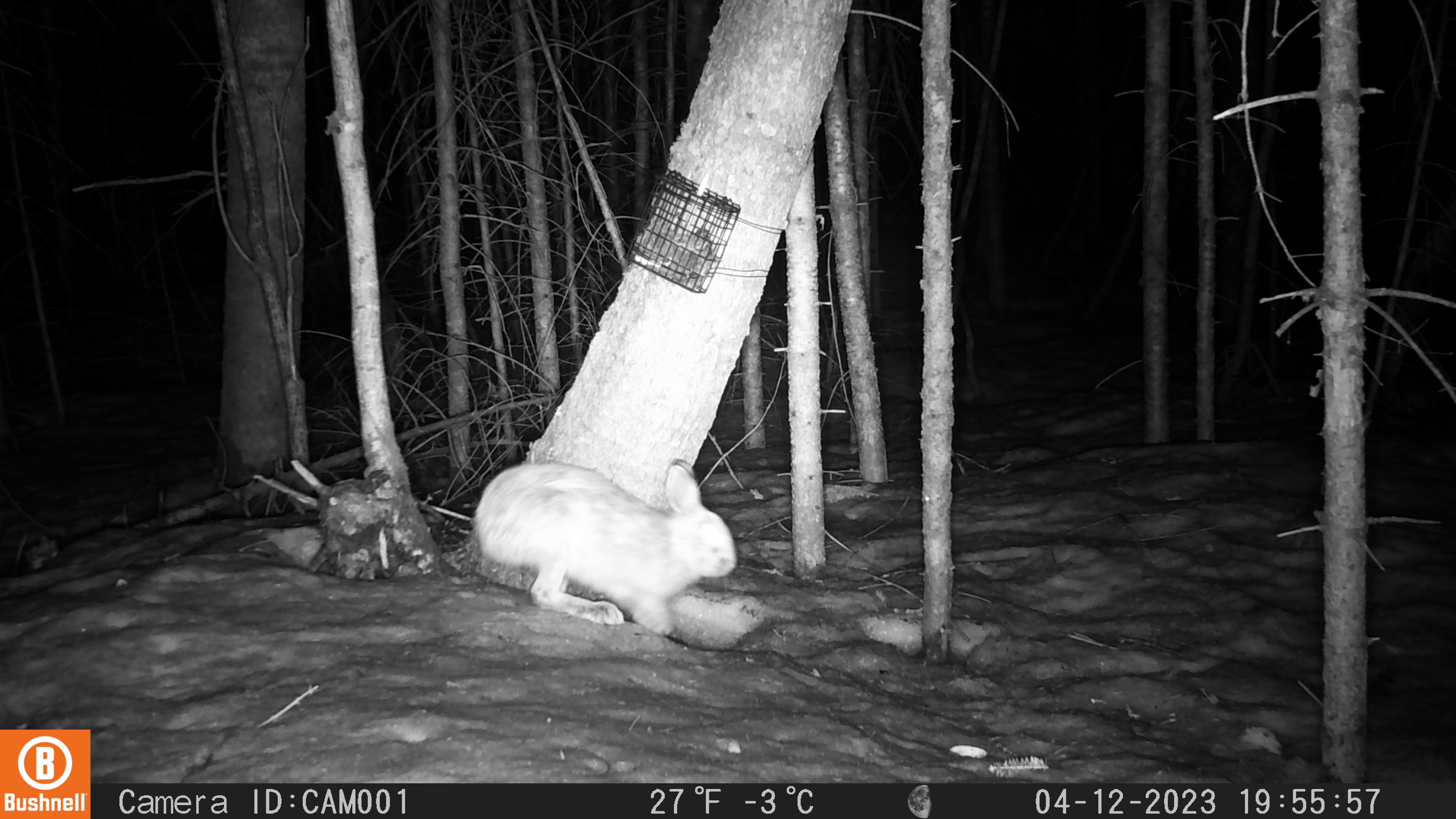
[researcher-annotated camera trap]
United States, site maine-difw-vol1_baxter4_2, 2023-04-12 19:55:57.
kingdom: Animalia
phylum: Chordata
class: Mammalia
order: Lagomorpha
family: Leporidae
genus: Lepus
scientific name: Lepus americanus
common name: snowshoe hare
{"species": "snowshoe hare (Lepus americanus)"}